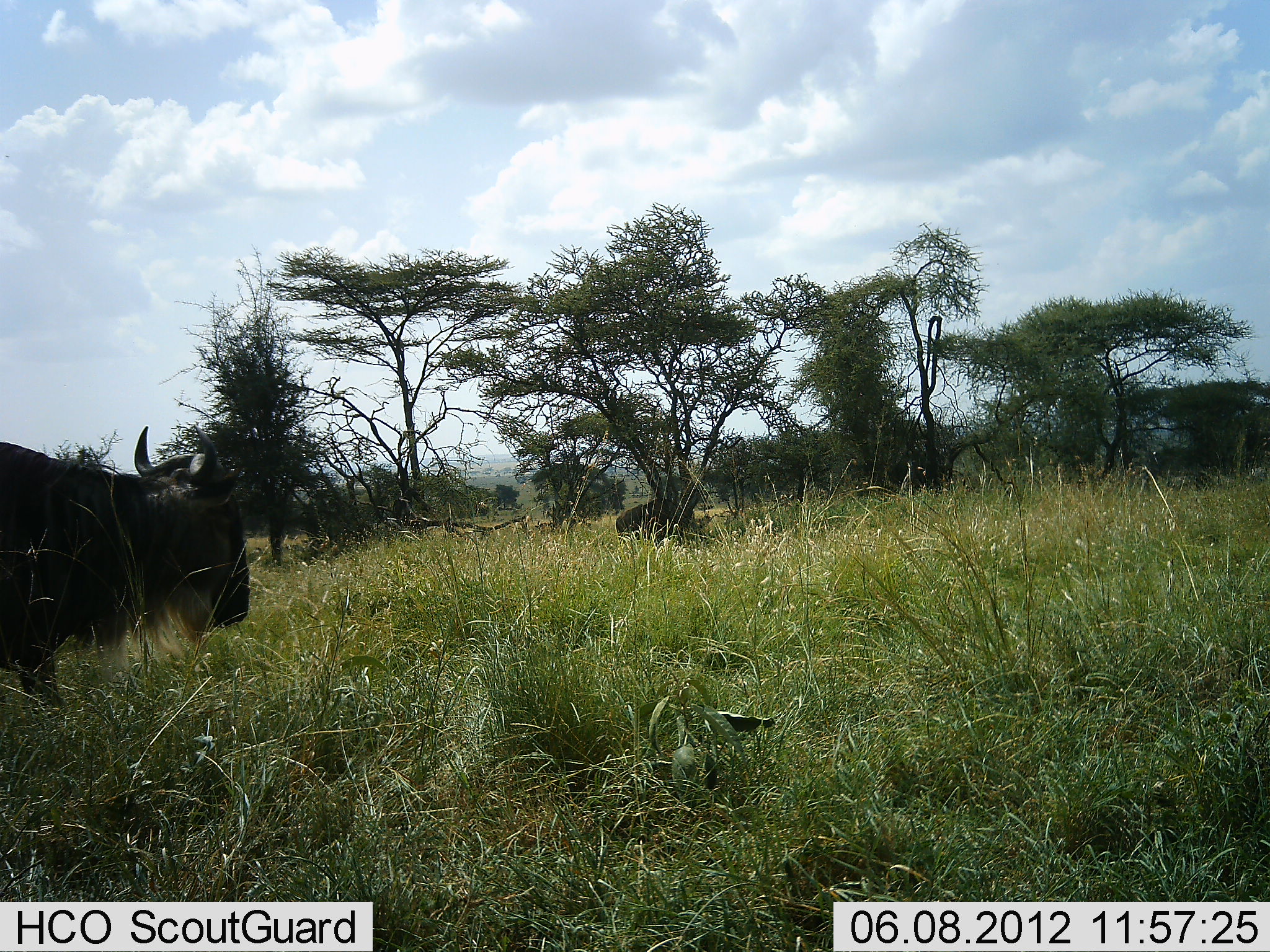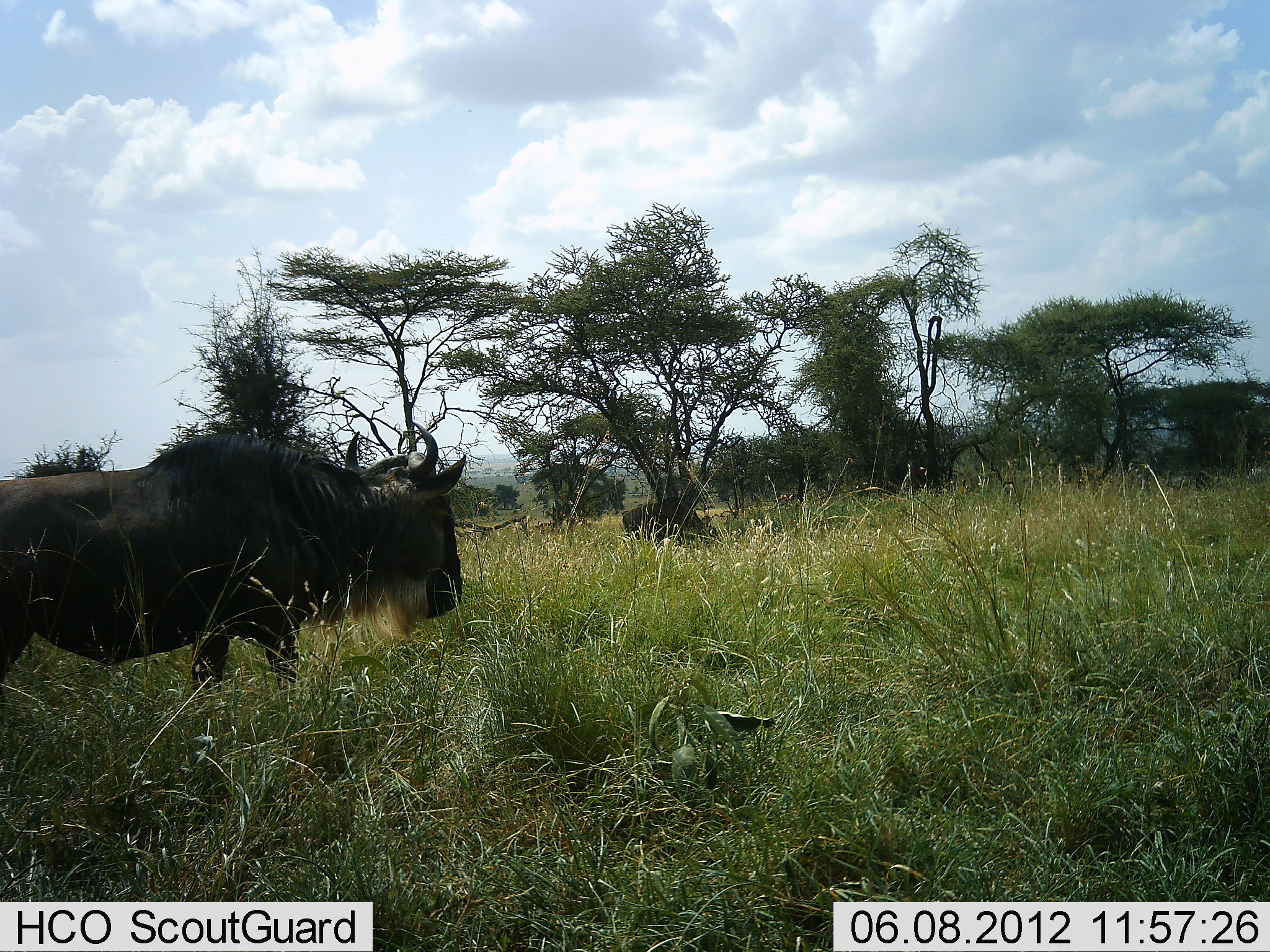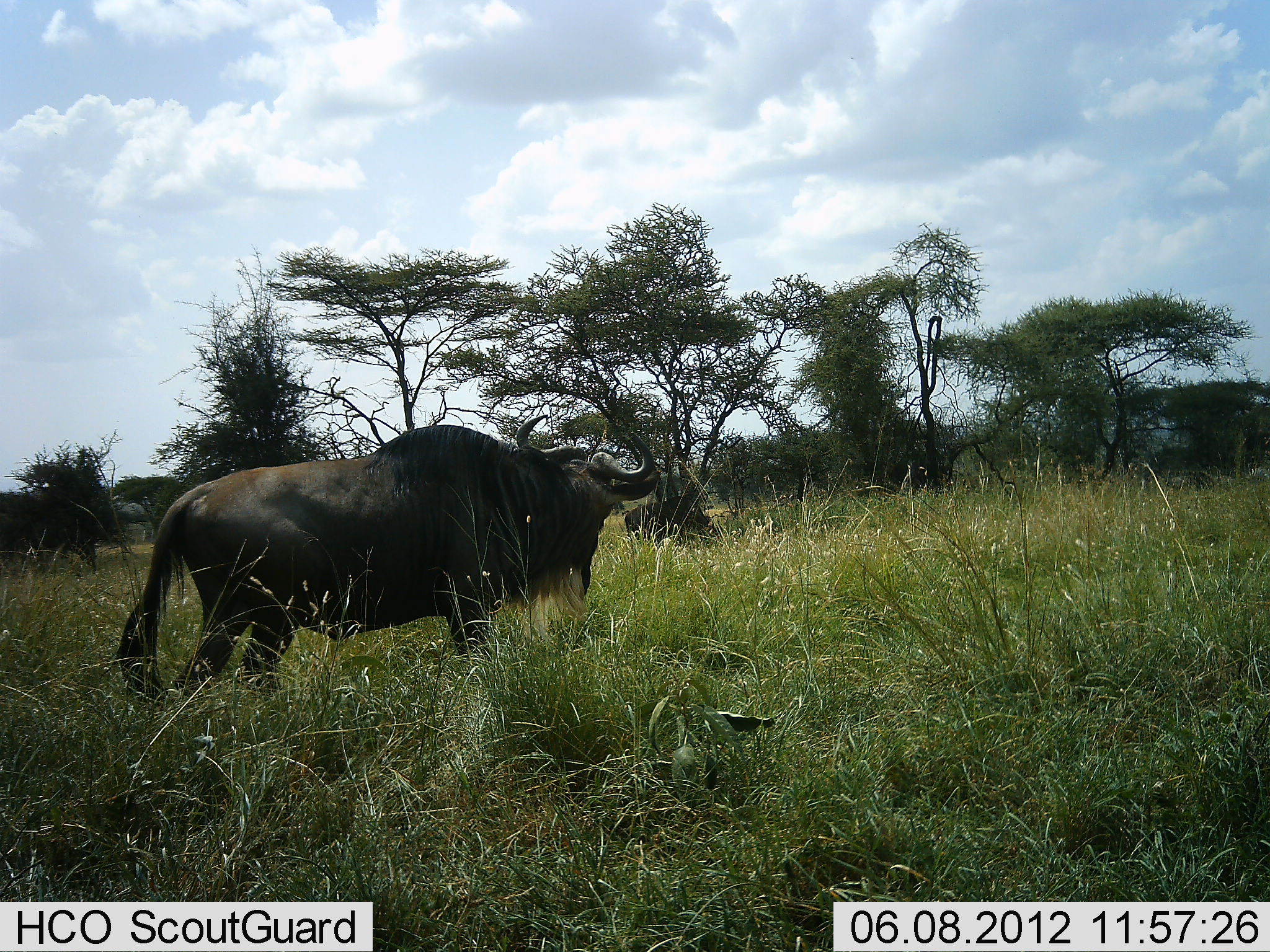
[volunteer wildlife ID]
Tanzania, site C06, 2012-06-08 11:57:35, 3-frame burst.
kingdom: Animalia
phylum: Chordata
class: Mammalia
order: Artiodactyla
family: Bovidae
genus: Connochaetes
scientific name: Connochaetes taurinus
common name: blue wildebeest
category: wildebeest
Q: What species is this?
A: Wildebeest (blue wildebeest) (Connochaetes taurinus).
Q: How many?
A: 2.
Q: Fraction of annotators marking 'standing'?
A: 30%.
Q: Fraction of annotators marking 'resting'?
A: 0%.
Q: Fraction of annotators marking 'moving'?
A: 90%.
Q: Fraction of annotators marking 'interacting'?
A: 0%.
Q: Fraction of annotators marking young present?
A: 0%.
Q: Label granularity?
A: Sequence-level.